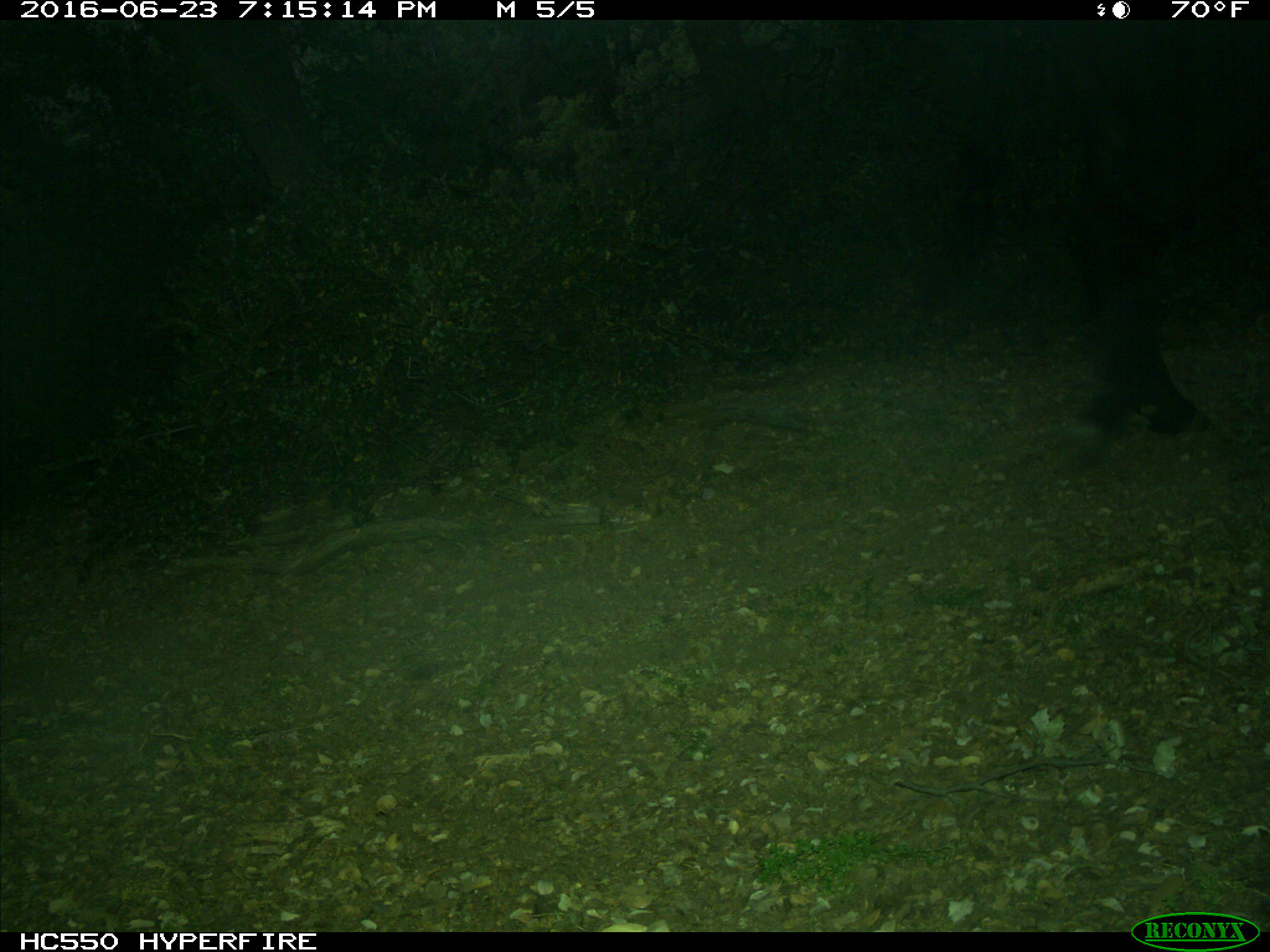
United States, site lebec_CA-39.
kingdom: Animalia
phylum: Chordata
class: Mammalia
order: Artiodactyla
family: Bovidae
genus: Bos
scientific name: Bos taurus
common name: domestic cow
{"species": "Bos taurus (domestic cow)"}